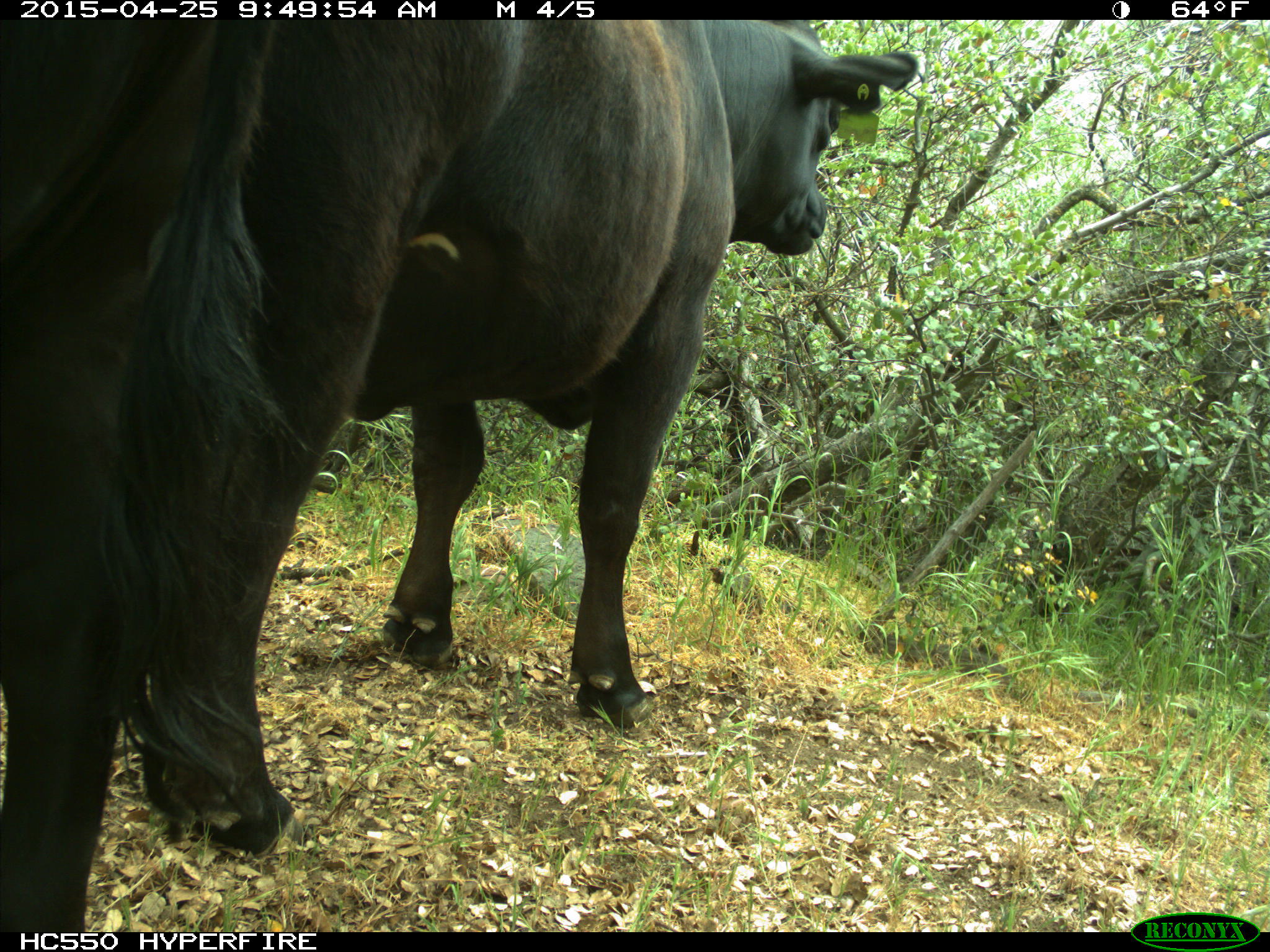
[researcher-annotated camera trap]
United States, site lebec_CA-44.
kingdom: Animalia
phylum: Chordata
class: Mammalia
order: Artiodactyla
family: Suidae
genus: Sus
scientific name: Sus scrofa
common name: wild boar